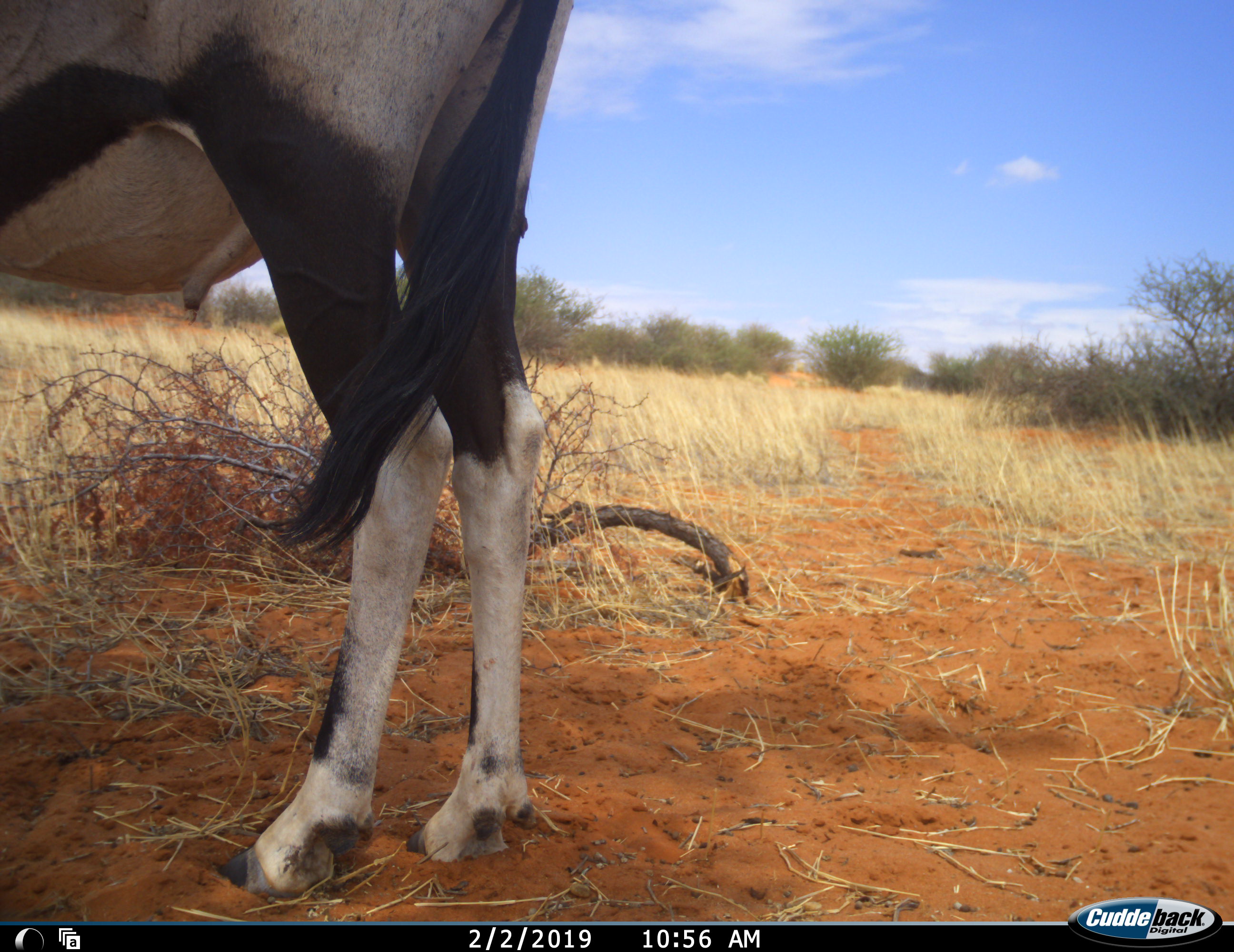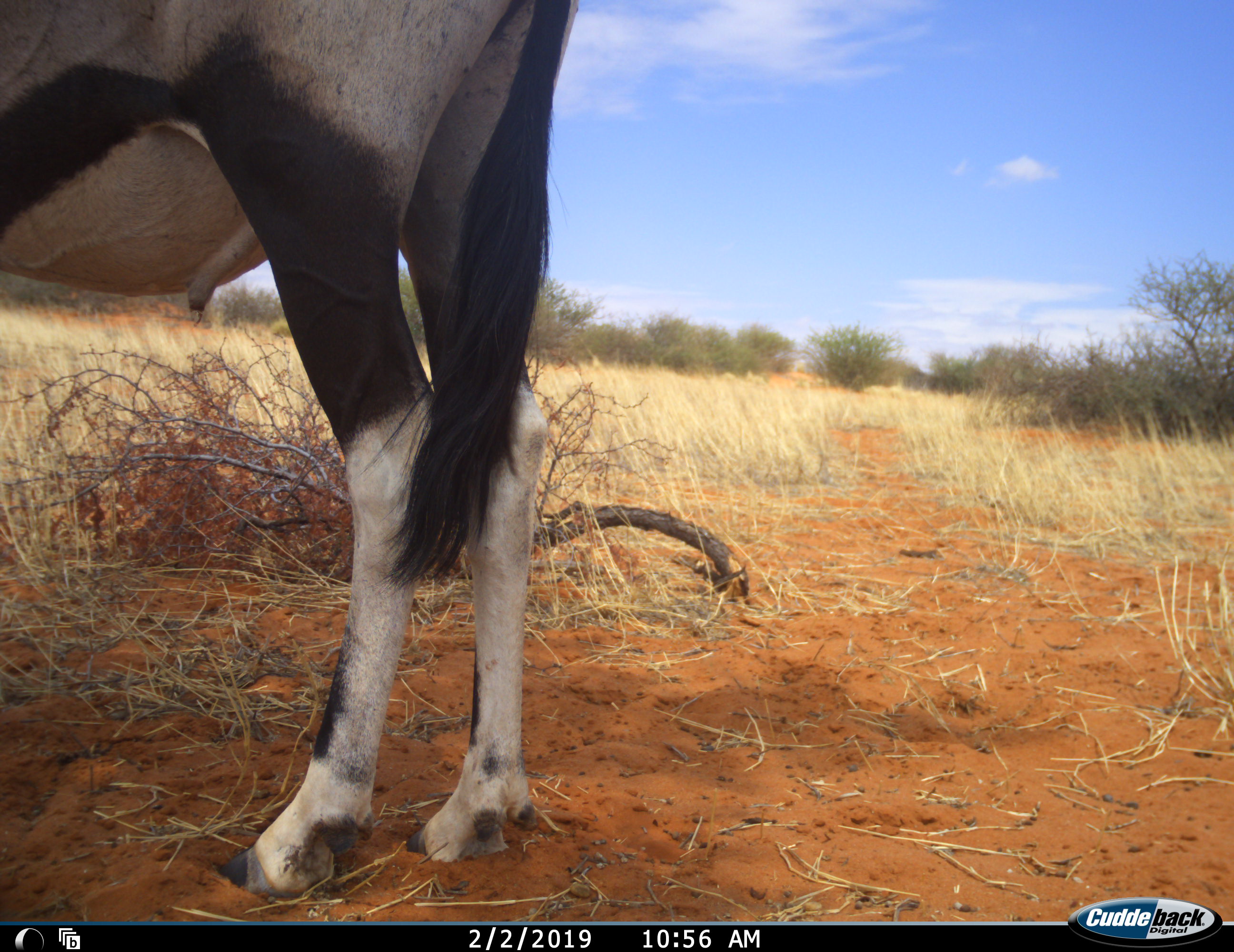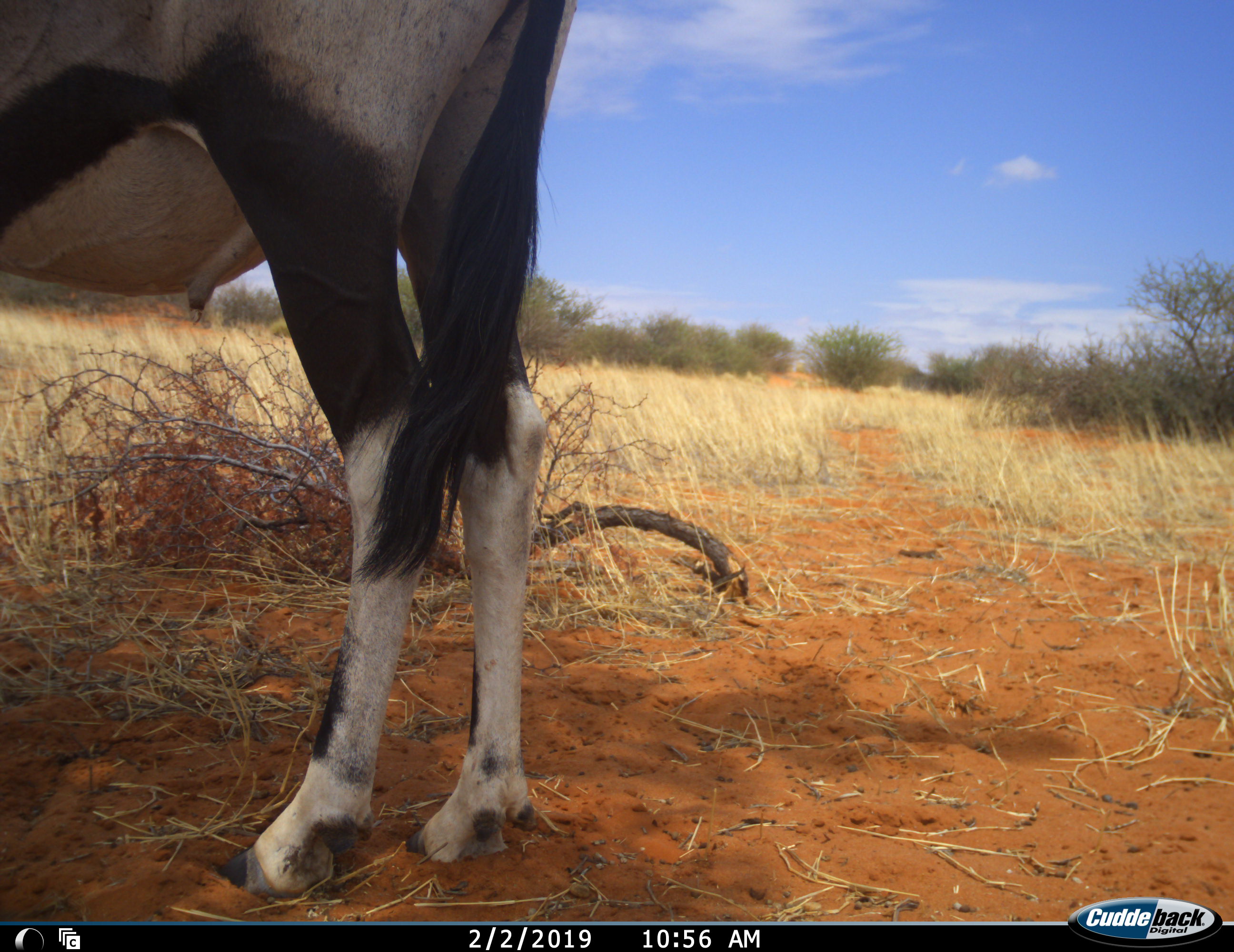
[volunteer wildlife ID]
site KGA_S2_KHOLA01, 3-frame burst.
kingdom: Animalia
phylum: Chordata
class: Mammalia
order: Artiodactyla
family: Bovidae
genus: Oryx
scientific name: Oryx gazella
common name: gemsbok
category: oryx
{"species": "oryx (gemsbok) (Oryx gazella)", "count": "1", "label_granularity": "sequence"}